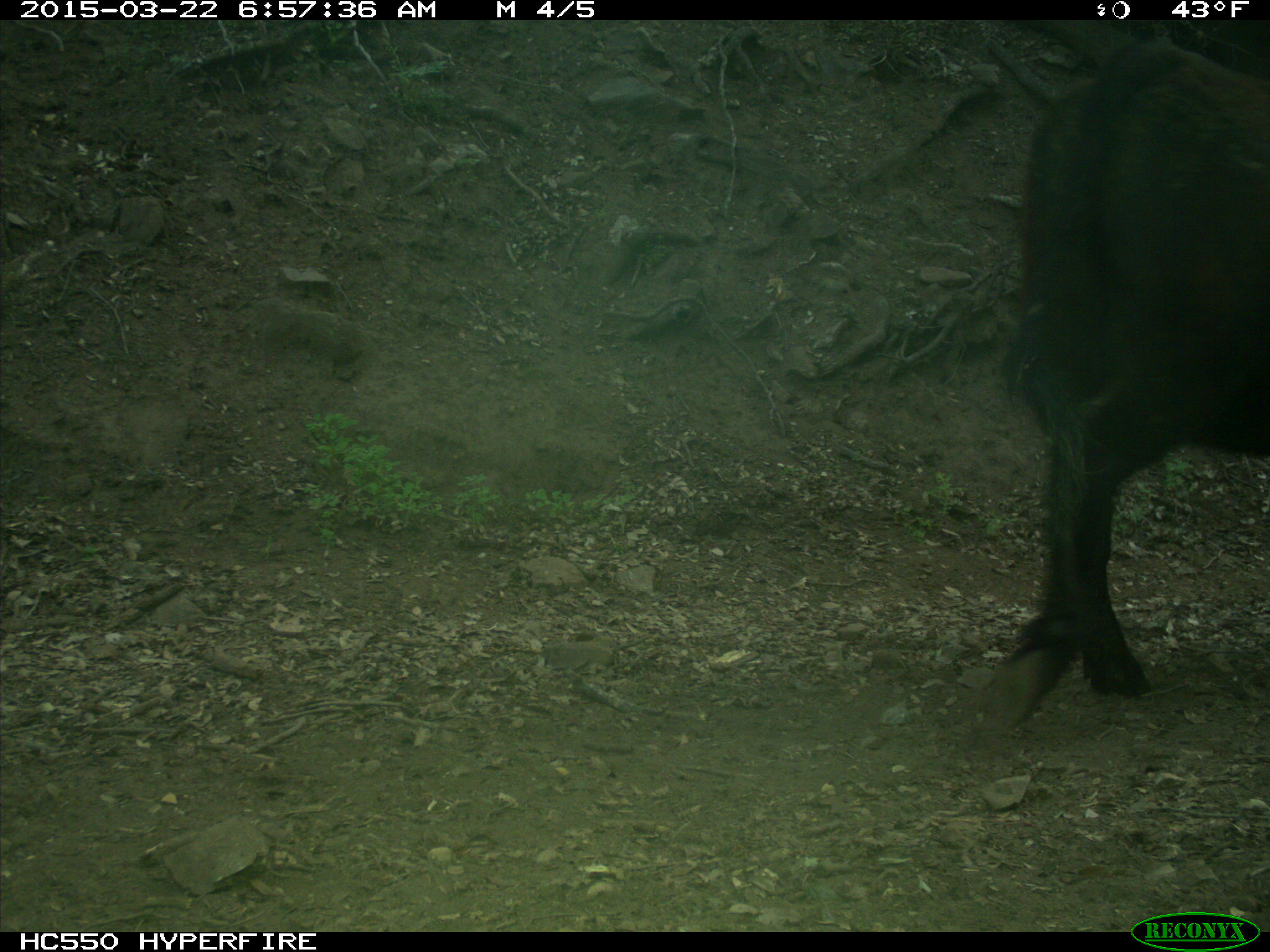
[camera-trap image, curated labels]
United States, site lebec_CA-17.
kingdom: Animalia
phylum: Chordata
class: Mammalia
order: Artiodactyla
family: Bovidae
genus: Bos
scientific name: Bos taurus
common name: domestic cow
Bos taurus (domestic cow).